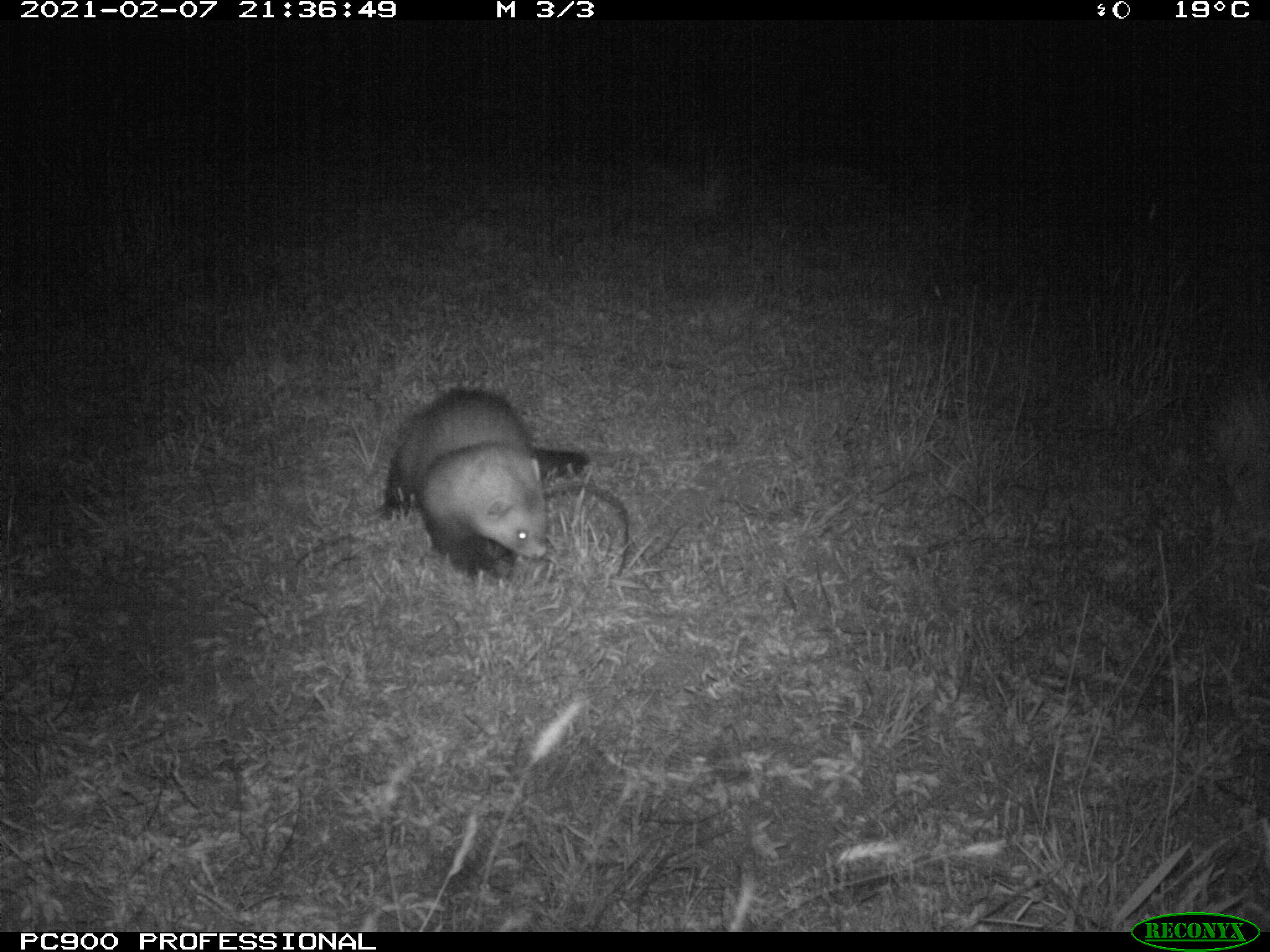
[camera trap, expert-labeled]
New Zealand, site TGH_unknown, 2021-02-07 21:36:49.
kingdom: Animalia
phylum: Chordata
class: Mammalia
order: Carnivora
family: Mustelidae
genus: Mustela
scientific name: Mustela furo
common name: ferret